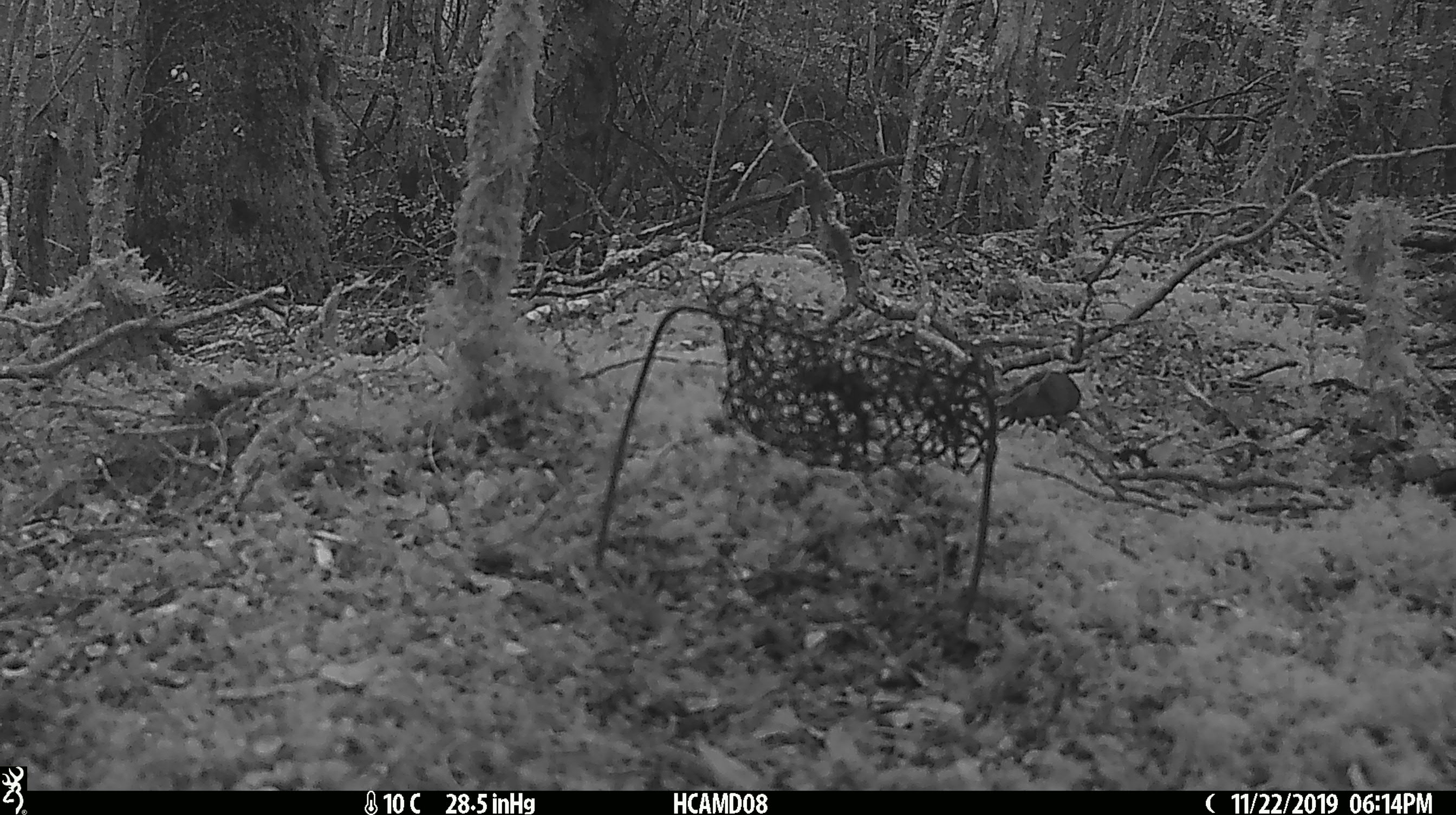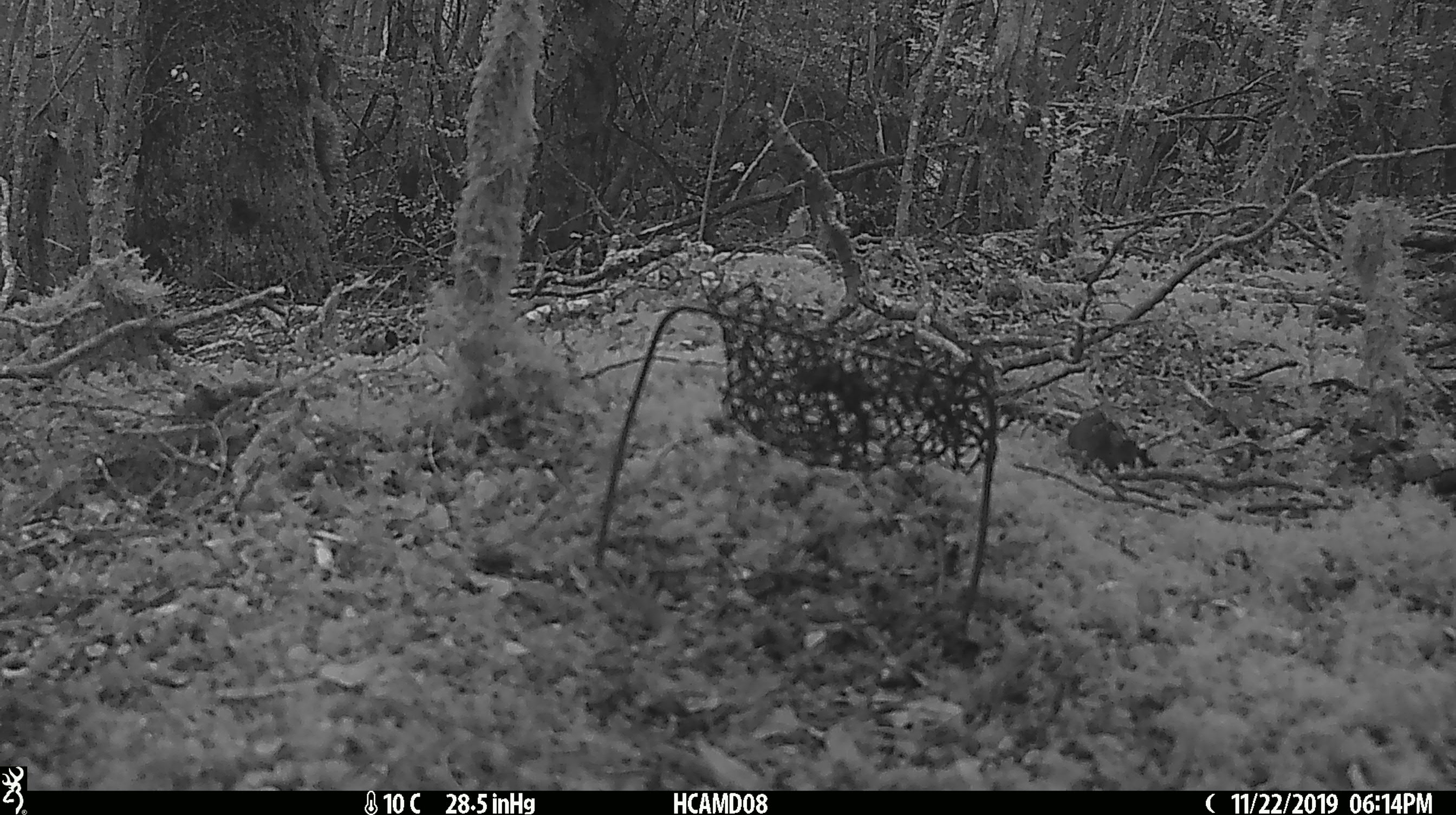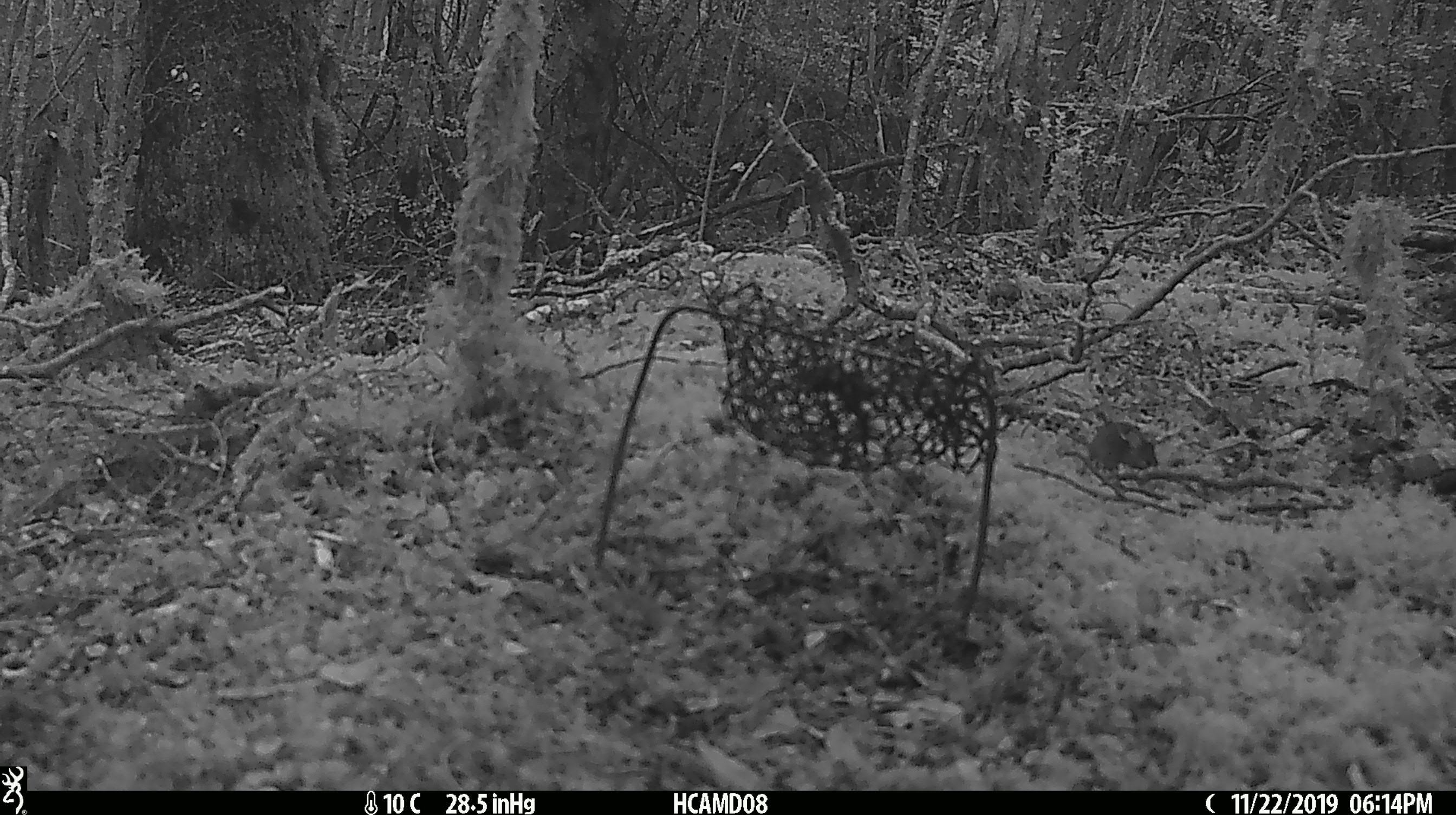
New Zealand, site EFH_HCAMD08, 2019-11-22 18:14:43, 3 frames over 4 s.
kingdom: Animalia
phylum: Chordata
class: Mammalia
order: Rodentia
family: Muridae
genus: Mus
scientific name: Mus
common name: mouse